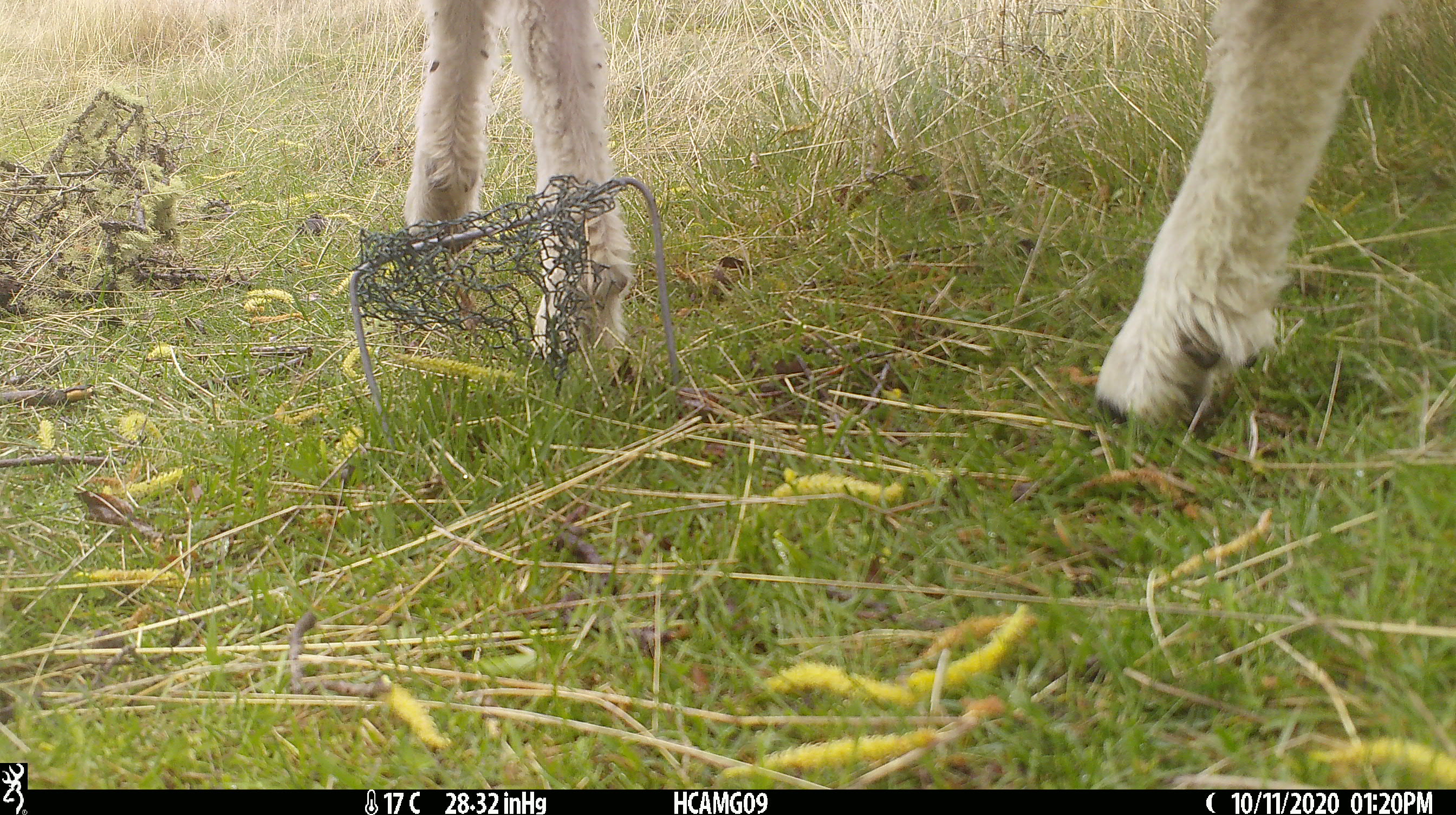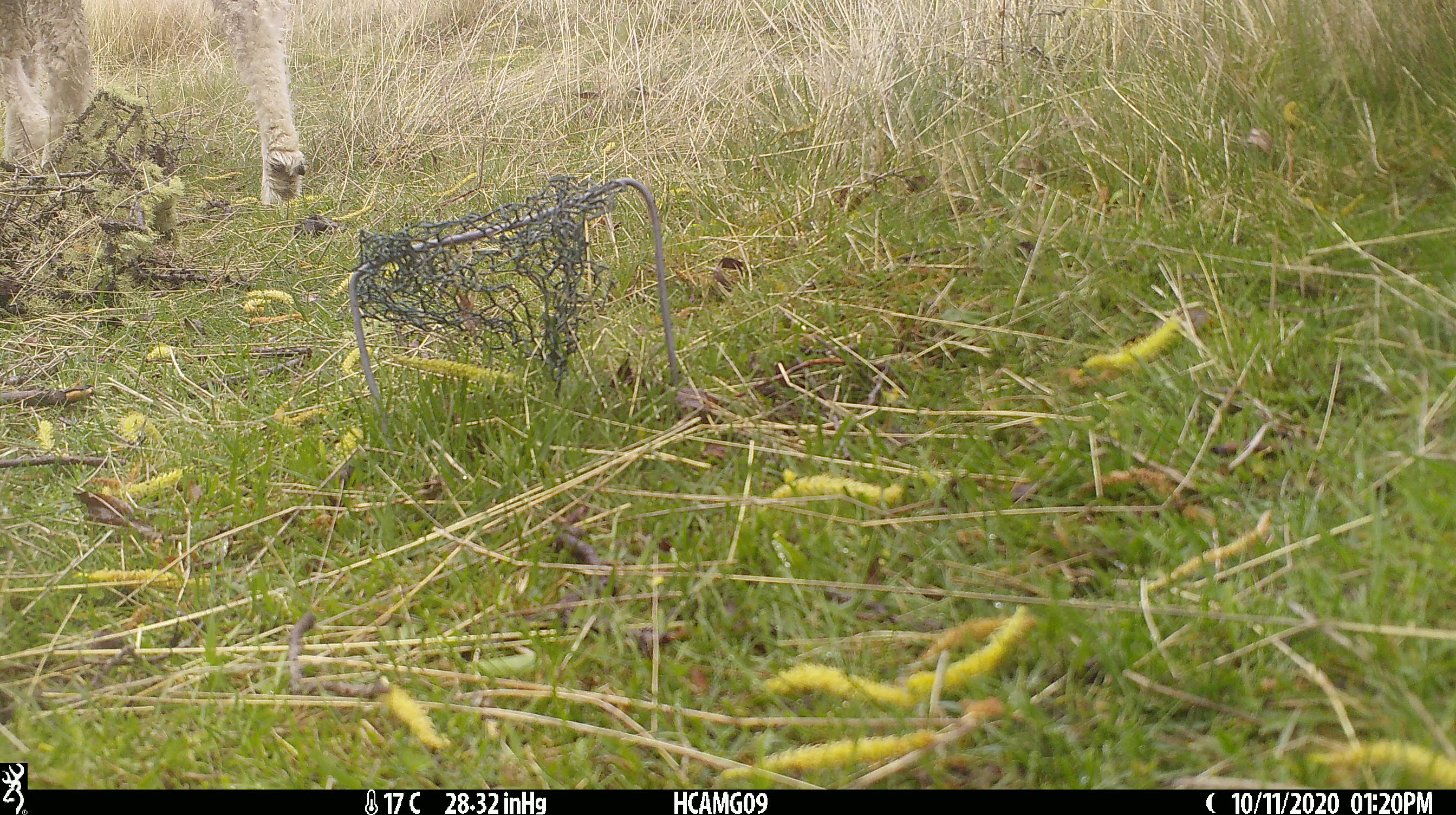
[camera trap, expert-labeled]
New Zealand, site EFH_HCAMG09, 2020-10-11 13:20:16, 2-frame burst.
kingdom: Animalia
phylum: Chordata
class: Mammalia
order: Artiodactyla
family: Bovidae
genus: Ovis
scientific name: Ovis aries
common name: domestic sheep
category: sheep